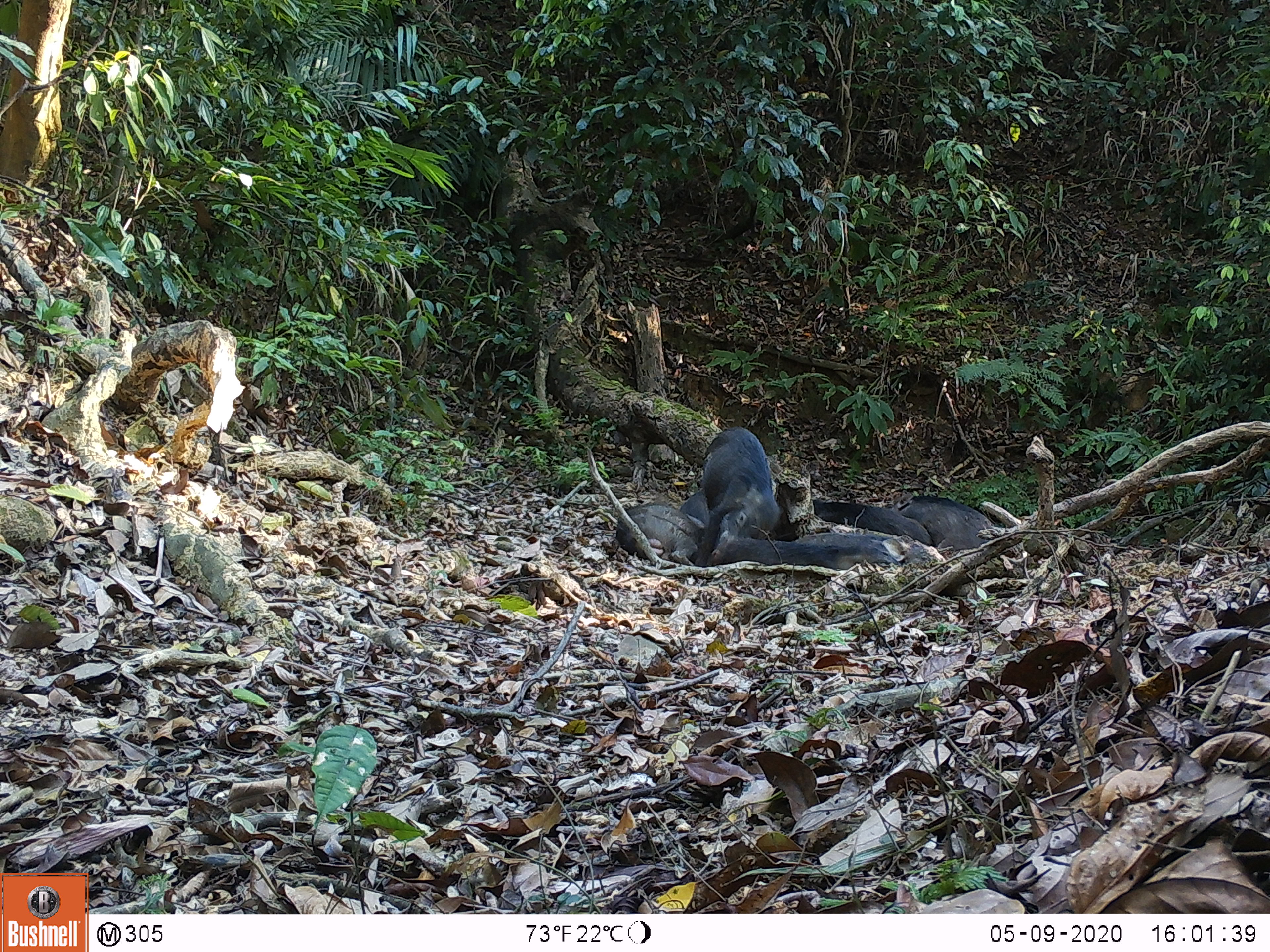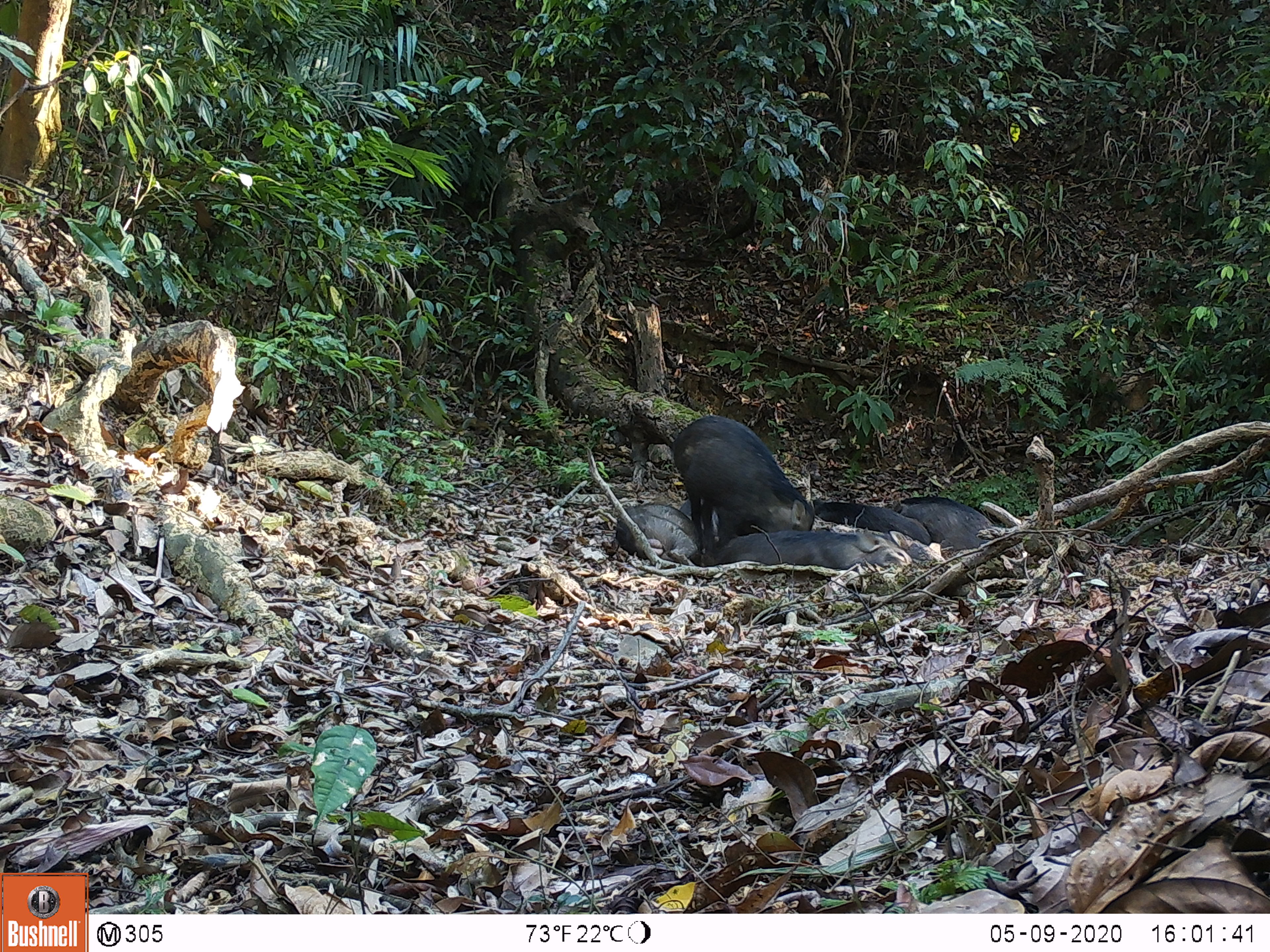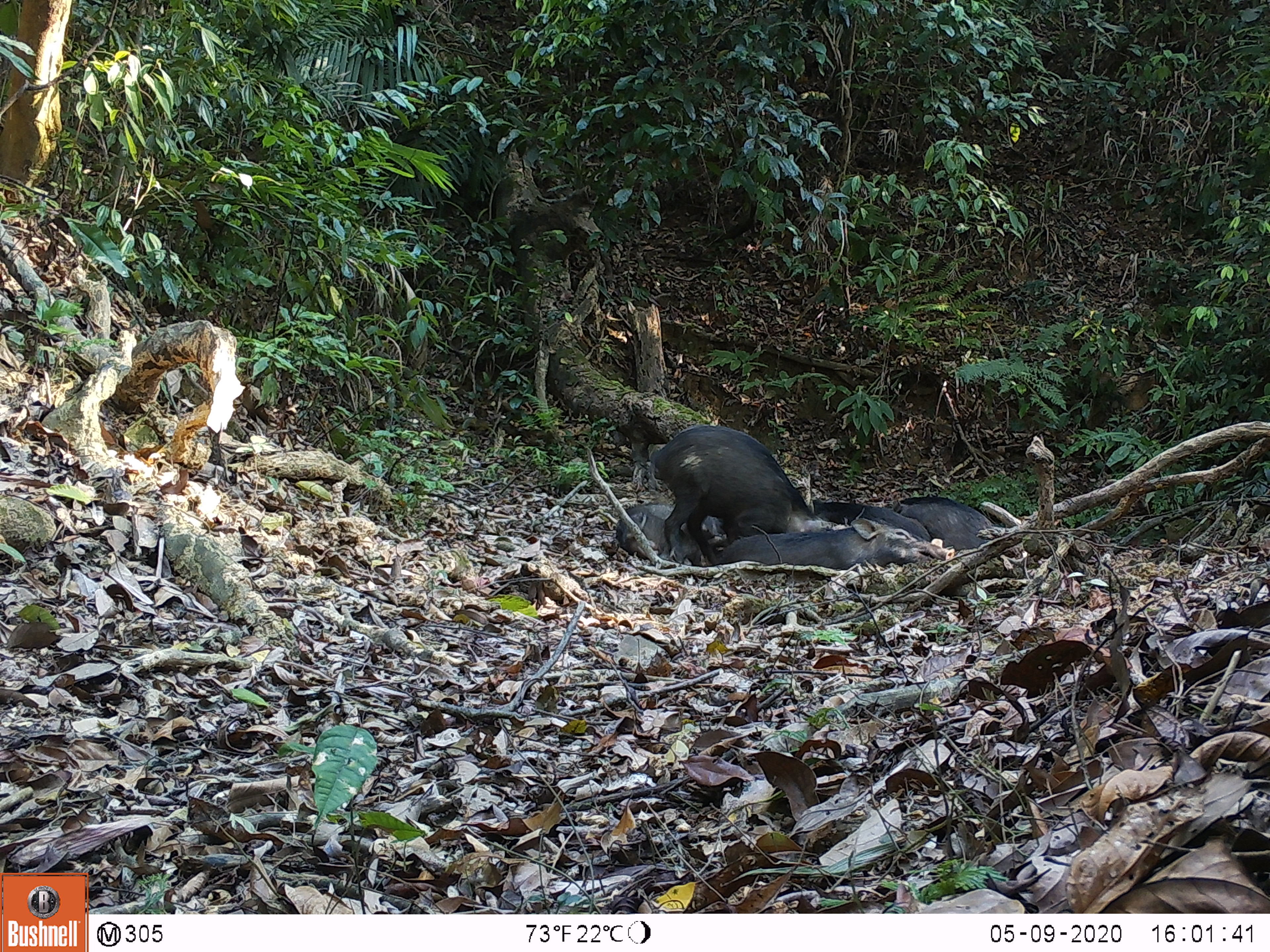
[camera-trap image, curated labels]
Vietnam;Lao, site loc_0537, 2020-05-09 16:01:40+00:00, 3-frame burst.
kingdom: Animalia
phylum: Chordata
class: Mammalia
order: Artiodactyla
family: Suidae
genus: Sus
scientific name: Sus scrofa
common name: eurasian wild pig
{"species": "eurasian wild pig (Sus scrofa)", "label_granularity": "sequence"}